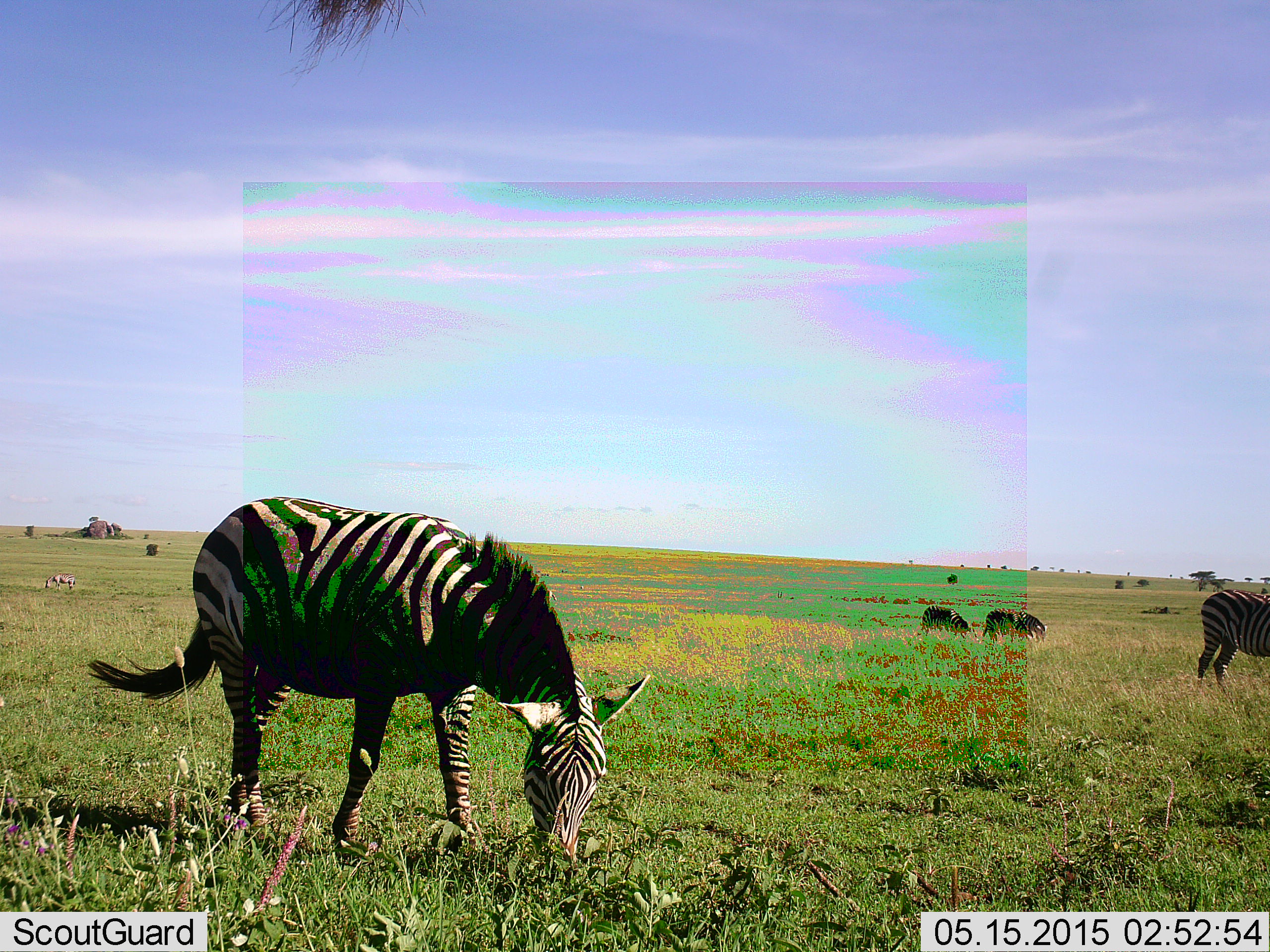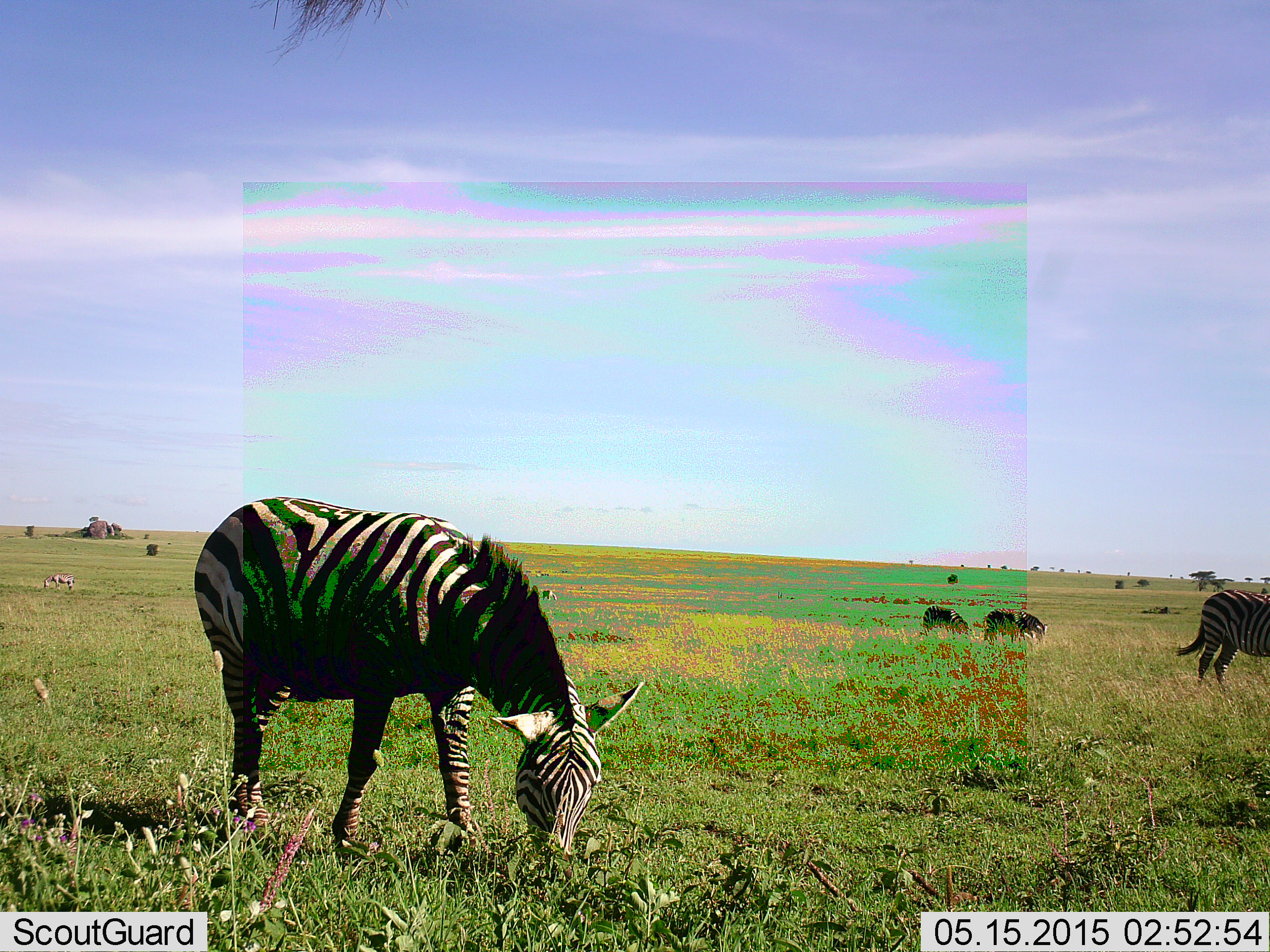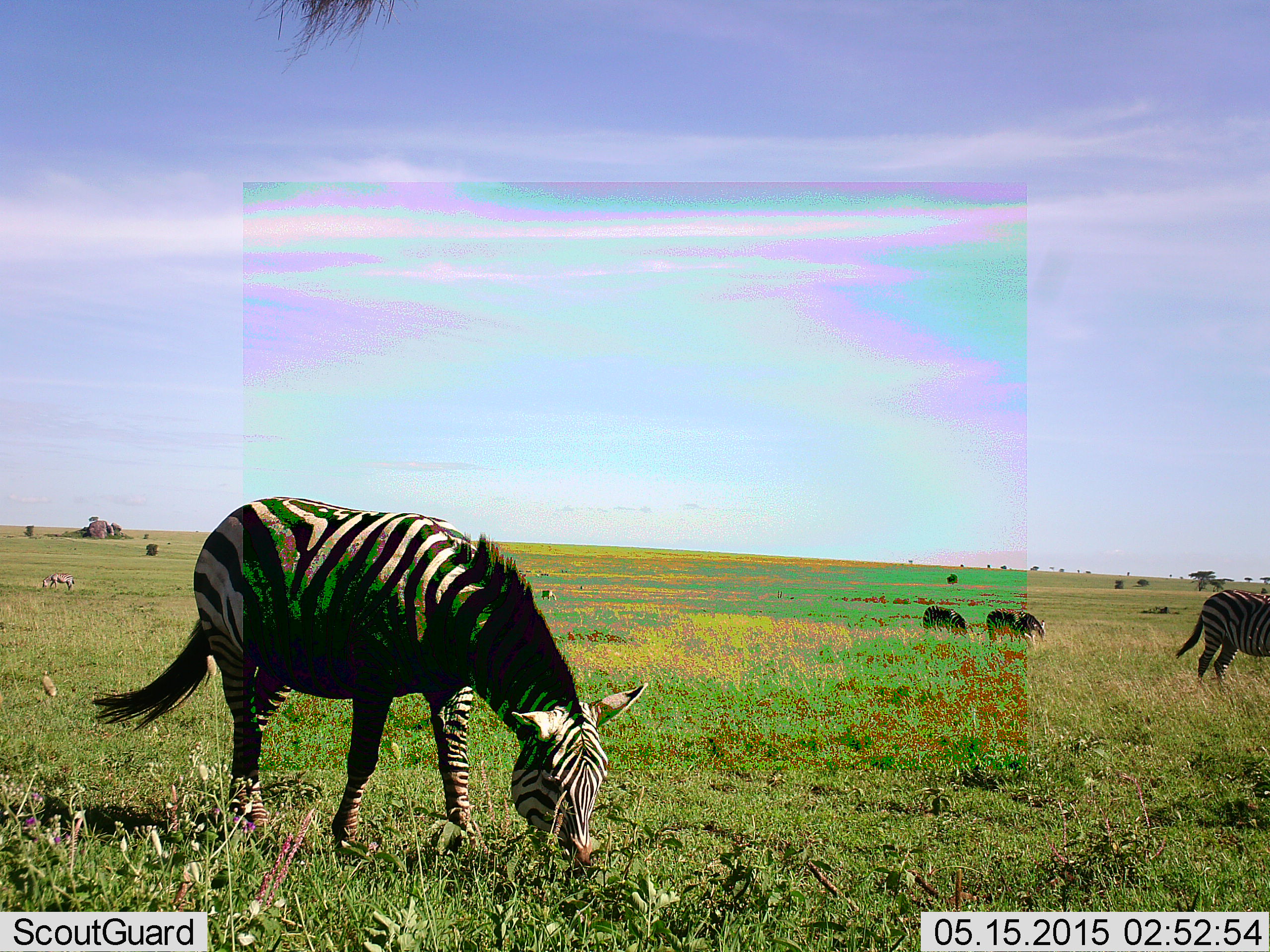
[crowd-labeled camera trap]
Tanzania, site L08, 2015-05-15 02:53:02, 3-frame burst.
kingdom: Animalia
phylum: Chordata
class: Mammalia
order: Perissodactyla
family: Equidae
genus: Equus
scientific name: Equus quagga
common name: plains zebra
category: zebra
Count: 5.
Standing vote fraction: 18%.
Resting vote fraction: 0%.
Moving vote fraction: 9%.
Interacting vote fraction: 0%.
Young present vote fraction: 0%.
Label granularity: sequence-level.